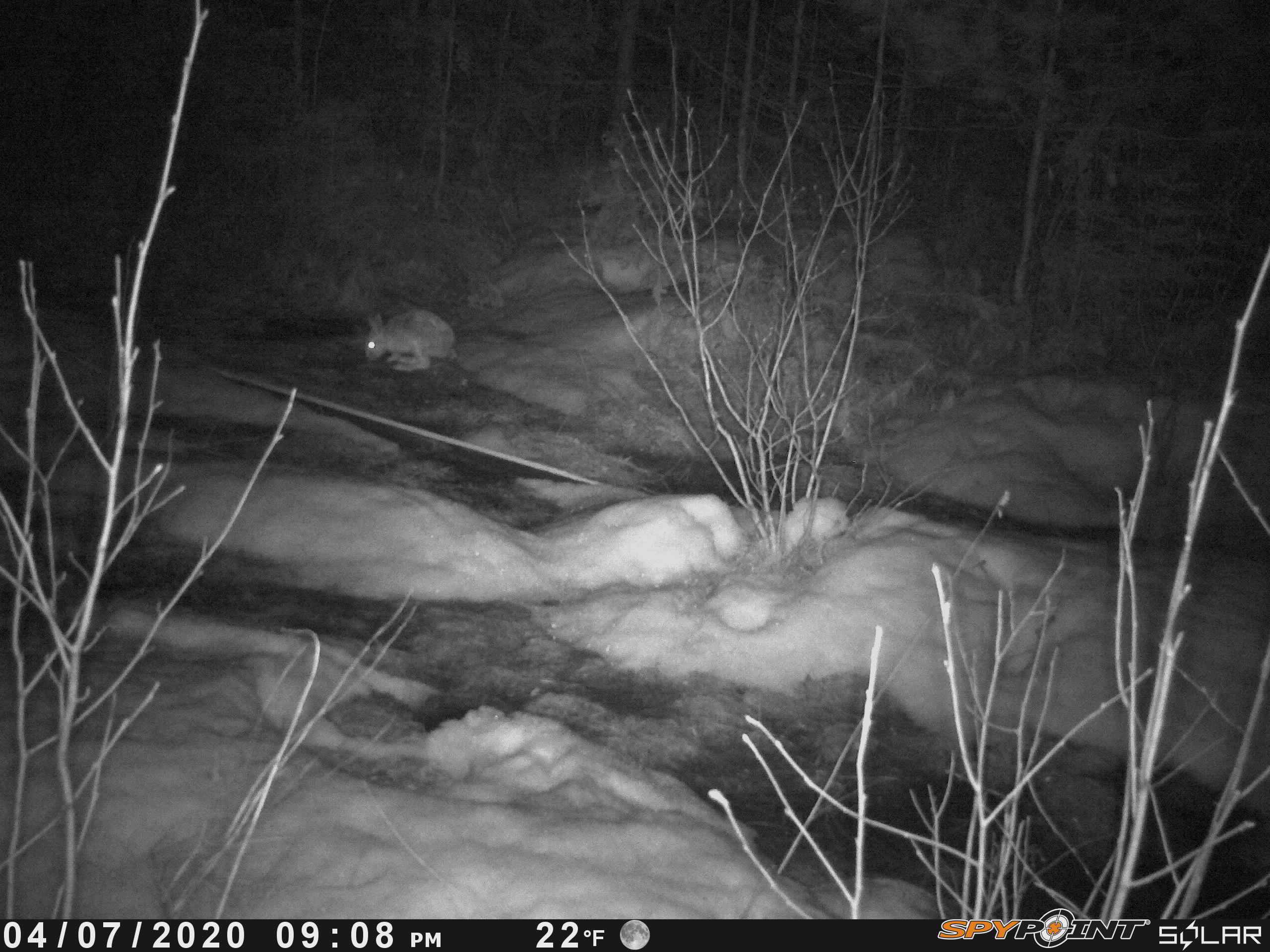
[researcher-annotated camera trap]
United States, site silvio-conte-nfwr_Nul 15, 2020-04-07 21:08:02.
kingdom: Animalia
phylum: Chordata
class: Mammalia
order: Lagomorpha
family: Leporidae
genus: Lepus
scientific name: Lepus americanus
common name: snowshoe hare